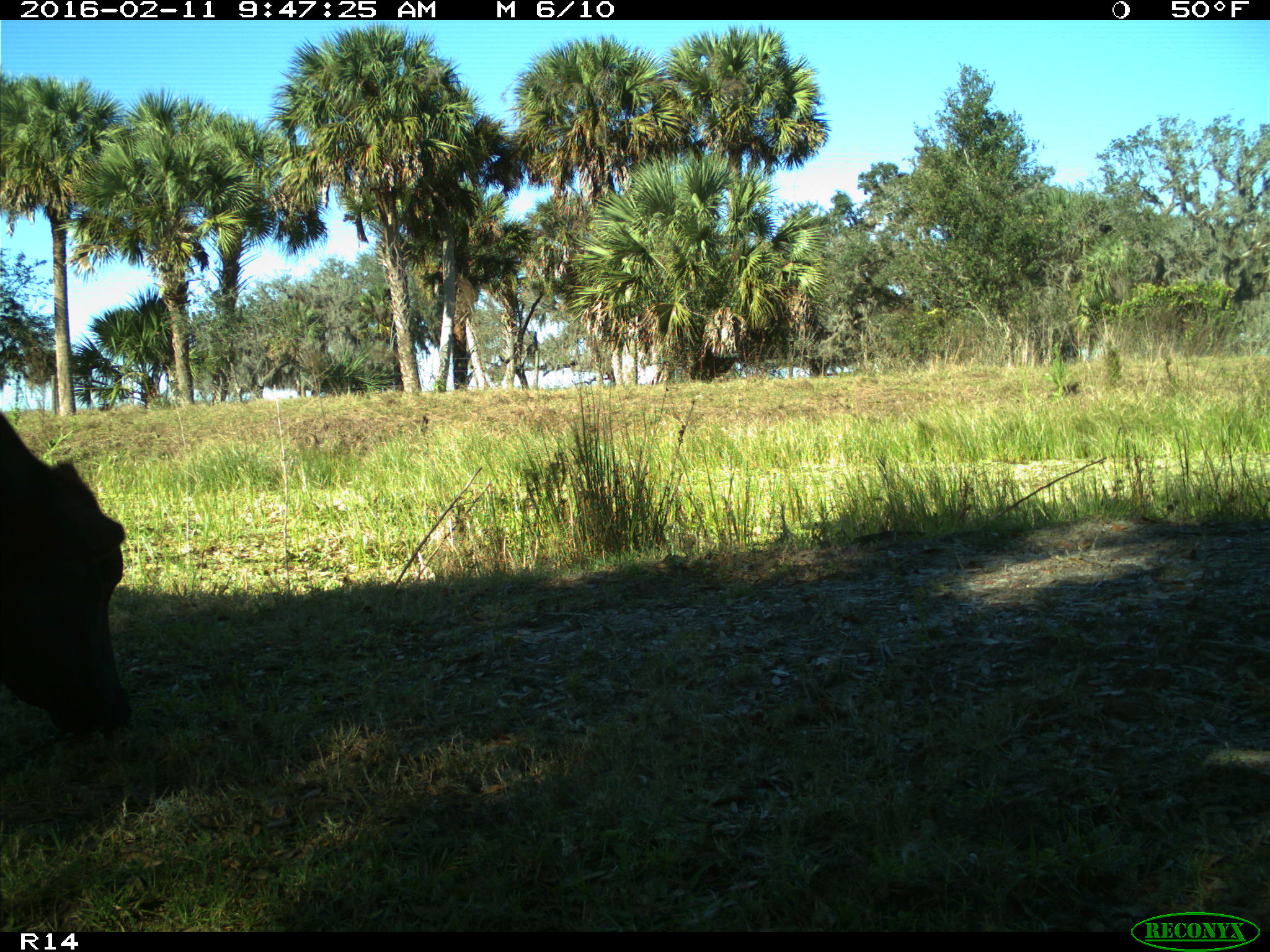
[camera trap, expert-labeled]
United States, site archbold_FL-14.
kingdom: Animalia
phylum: Chordata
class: Mammalia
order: Artiodactyla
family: Bovidae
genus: Bos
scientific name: Bos taurus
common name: domestic cow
Bos taurus (domestic cow).